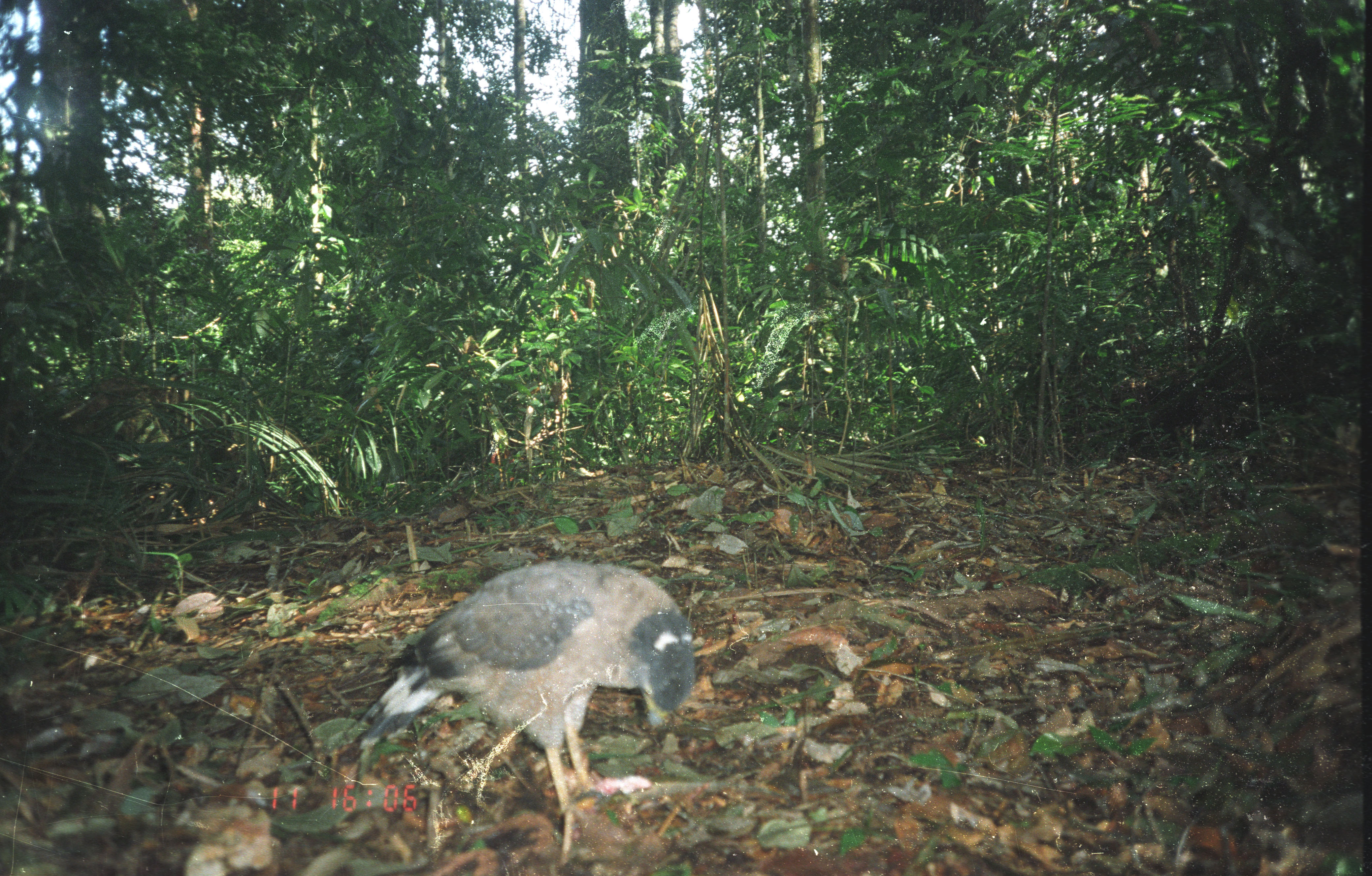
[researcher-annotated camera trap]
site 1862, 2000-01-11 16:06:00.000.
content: unidentified animal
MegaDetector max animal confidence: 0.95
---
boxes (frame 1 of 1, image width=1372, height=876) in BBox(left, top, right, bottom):
unknown: BBox(341, 552, 700, 868)